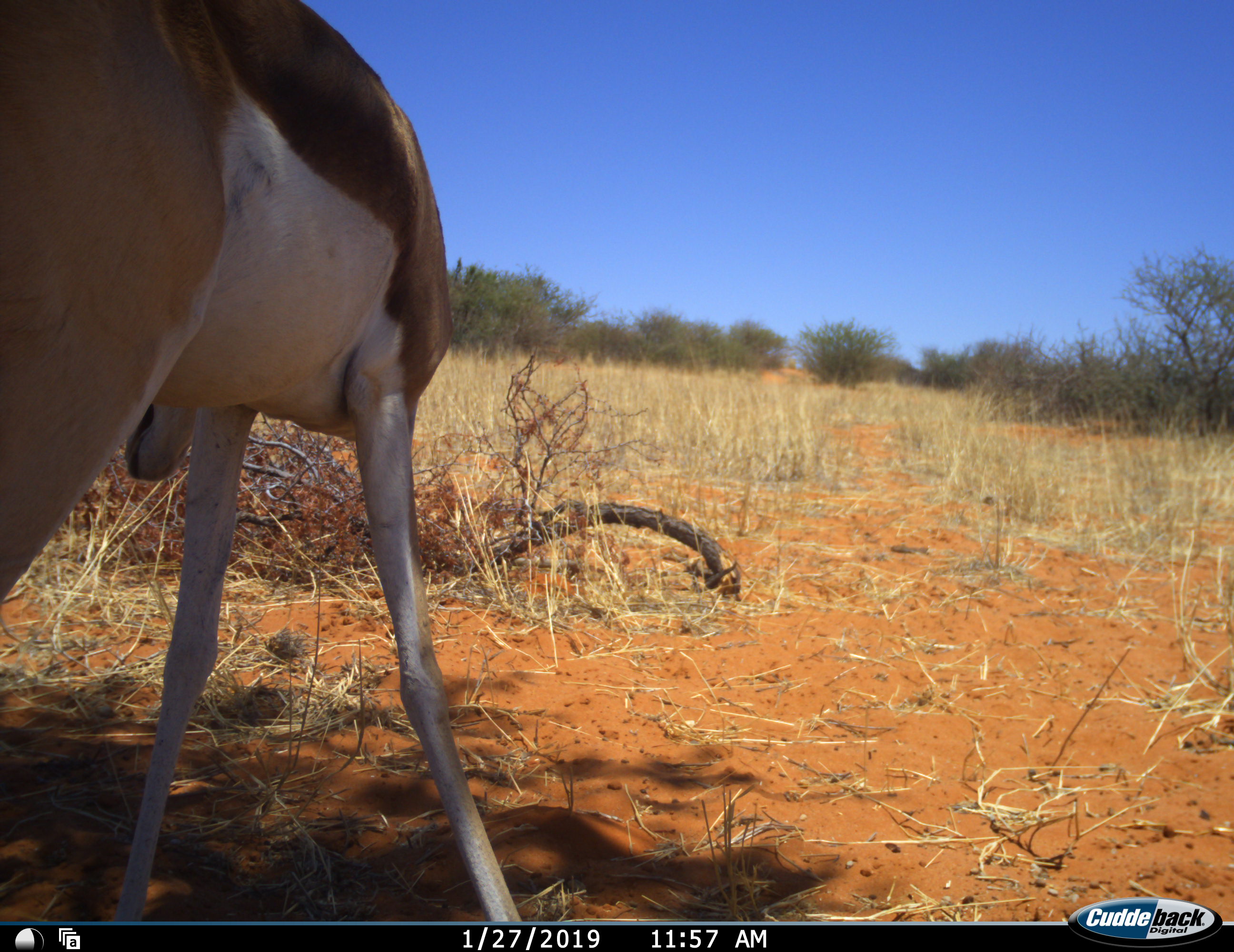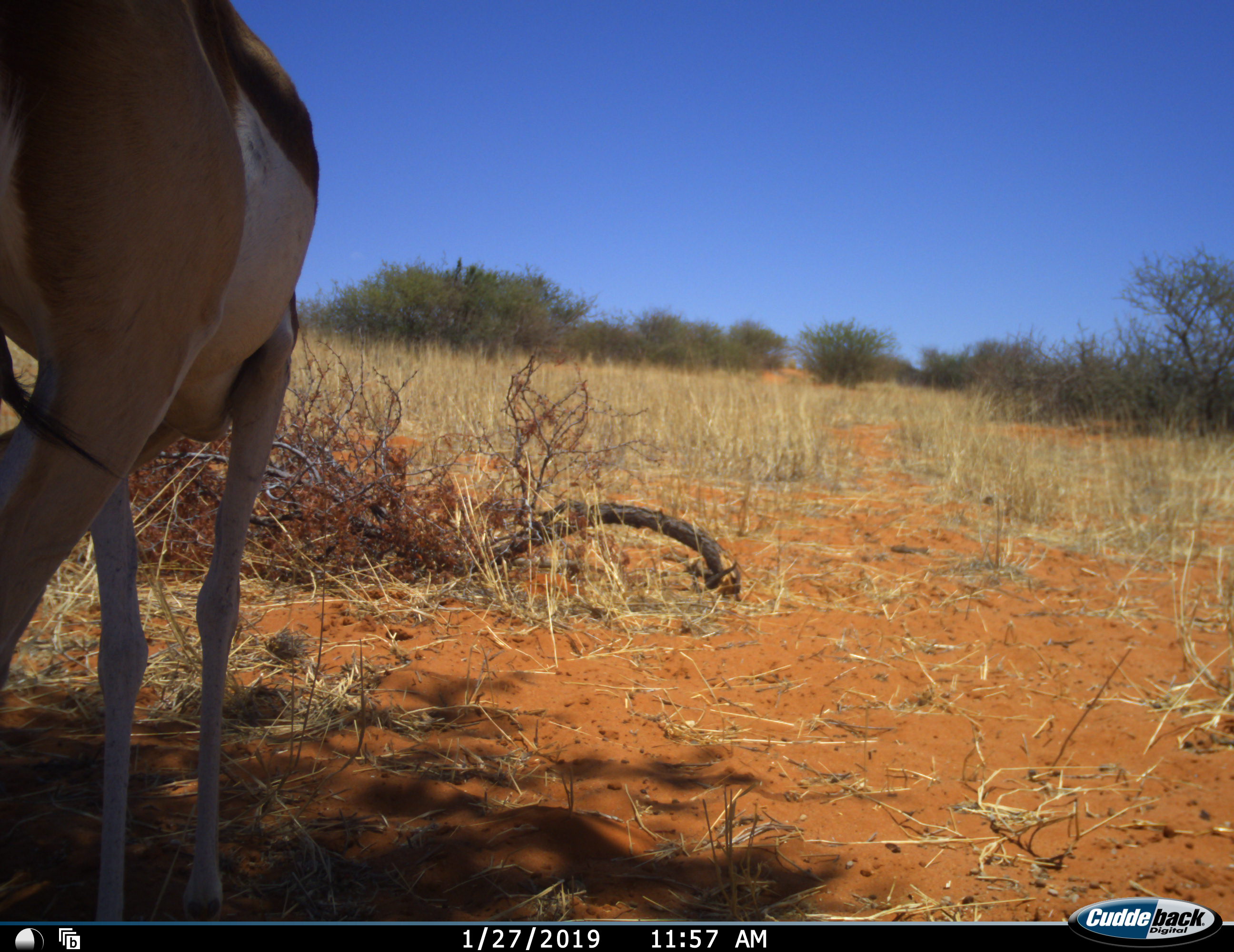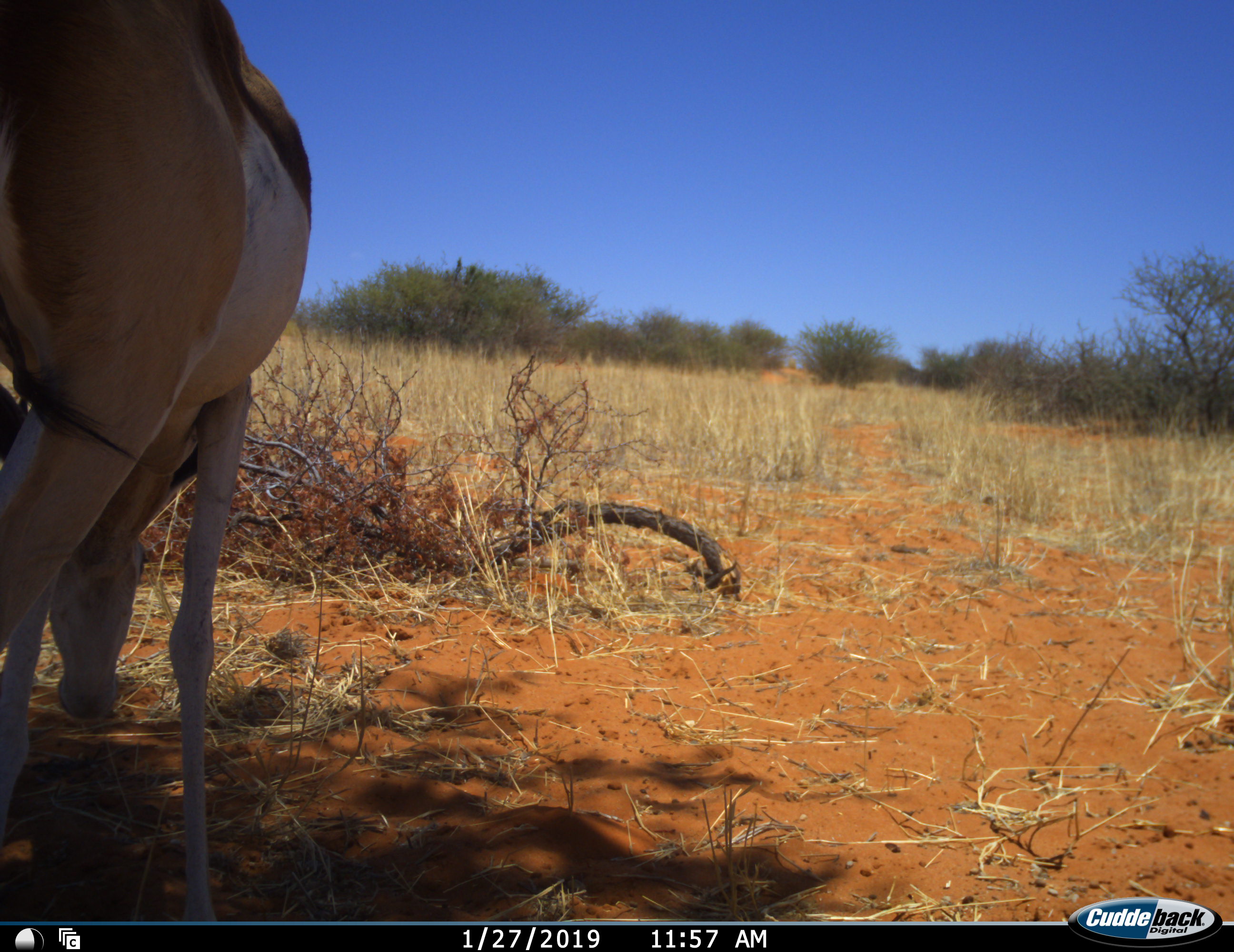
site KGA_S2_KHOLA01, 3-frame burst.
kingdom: Animalia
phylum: Chordata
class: Mammalia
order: Artiodactyla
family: Bovidae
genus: Antidorcas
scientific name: Antidorcas marsupialis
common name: springbok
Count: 1.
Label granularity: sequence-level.